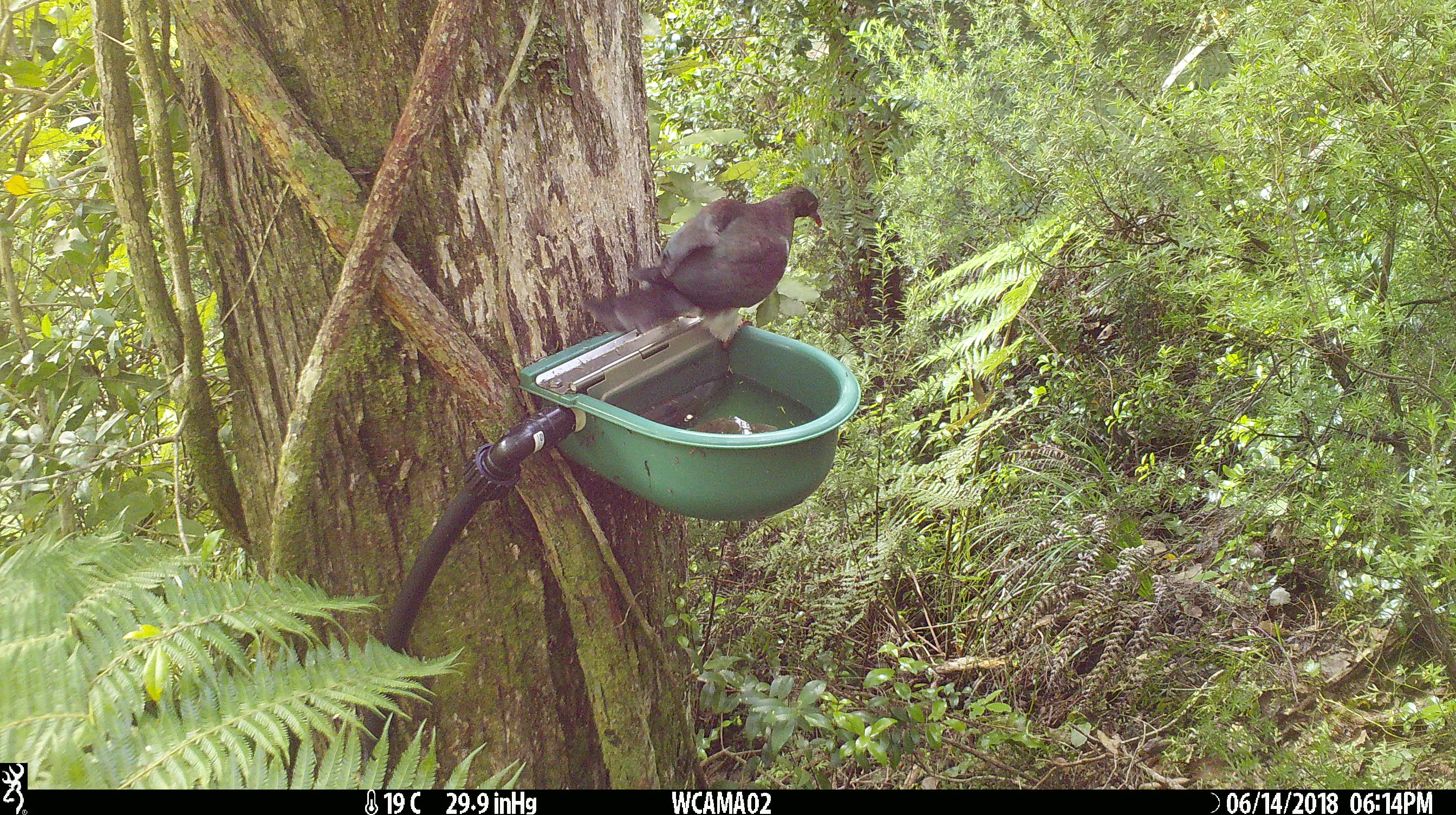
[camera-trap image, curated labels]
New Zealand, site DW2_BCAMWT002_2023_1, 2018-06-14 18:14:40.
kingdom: Animalia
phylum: Chordata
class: Aves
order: Columbiformes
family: Columbidae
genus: Hemiphaga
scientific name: Hemiphaga novaeseelandiae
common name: new zealand pigeon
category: kereru